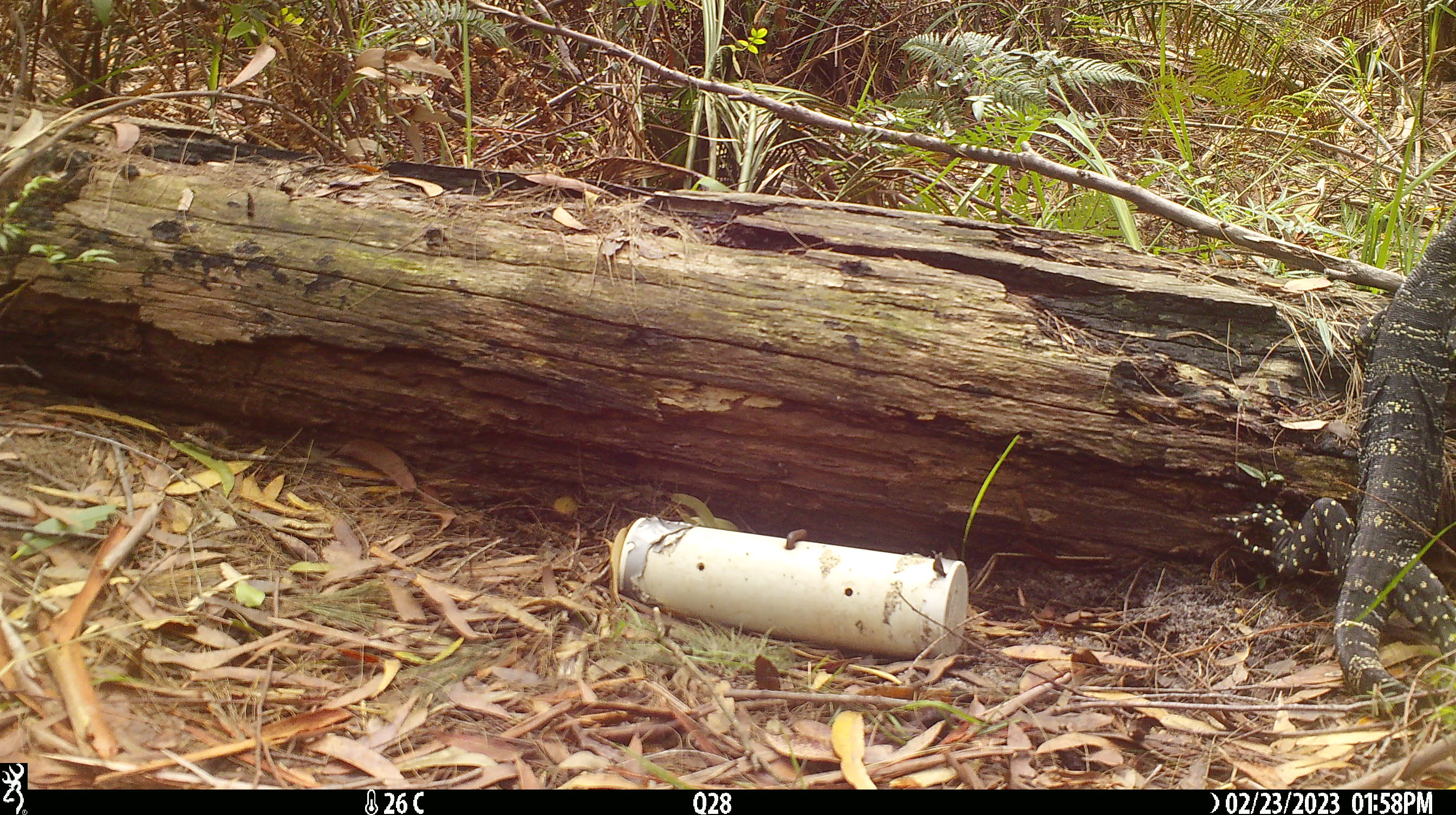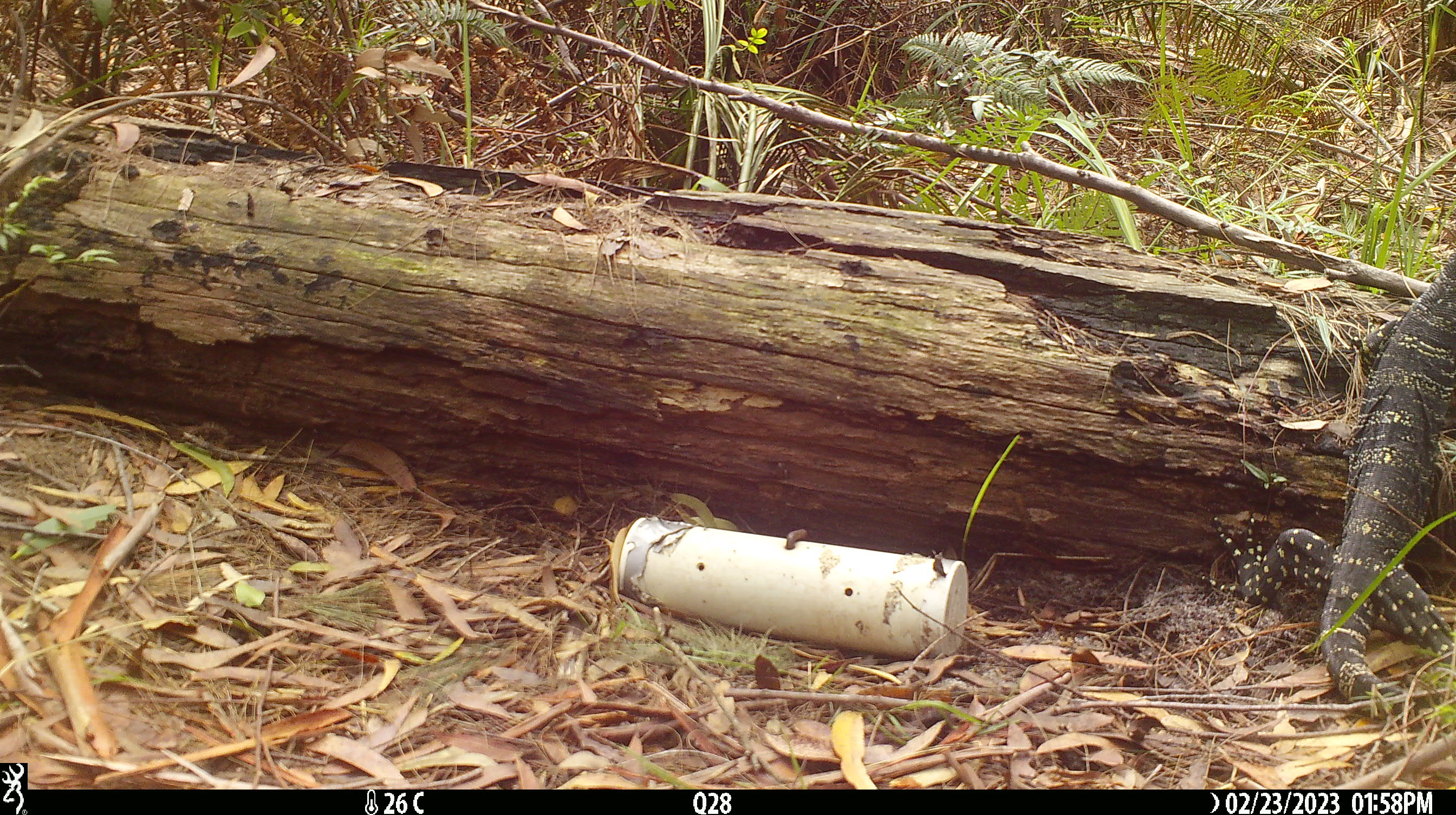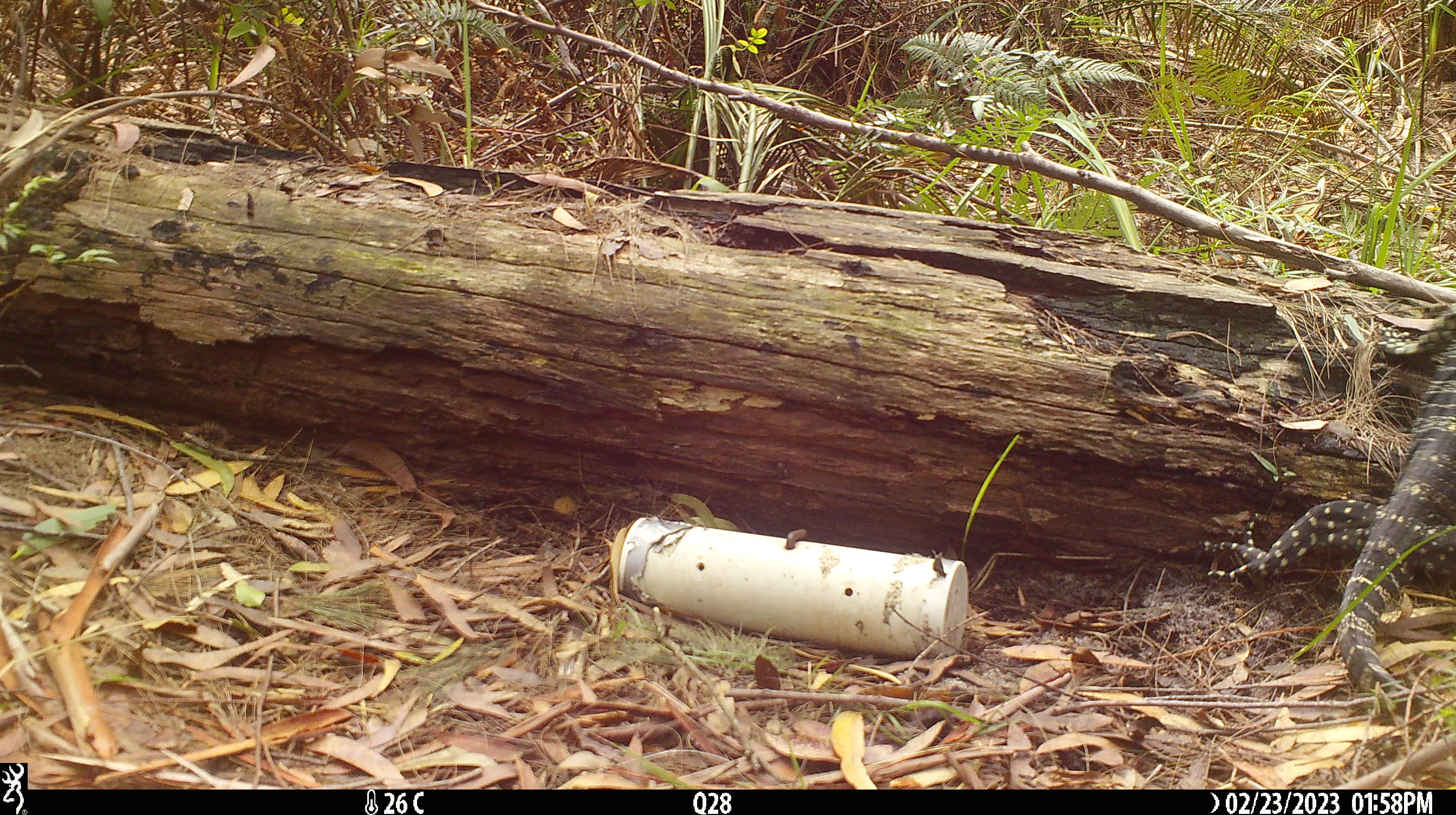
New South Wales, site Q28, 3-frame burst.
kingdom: Animalia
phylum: Chordata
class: Reptilia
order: Squamata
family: Varanidae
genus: Varanus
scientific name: Varanus varius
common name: lace monitor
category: goanna